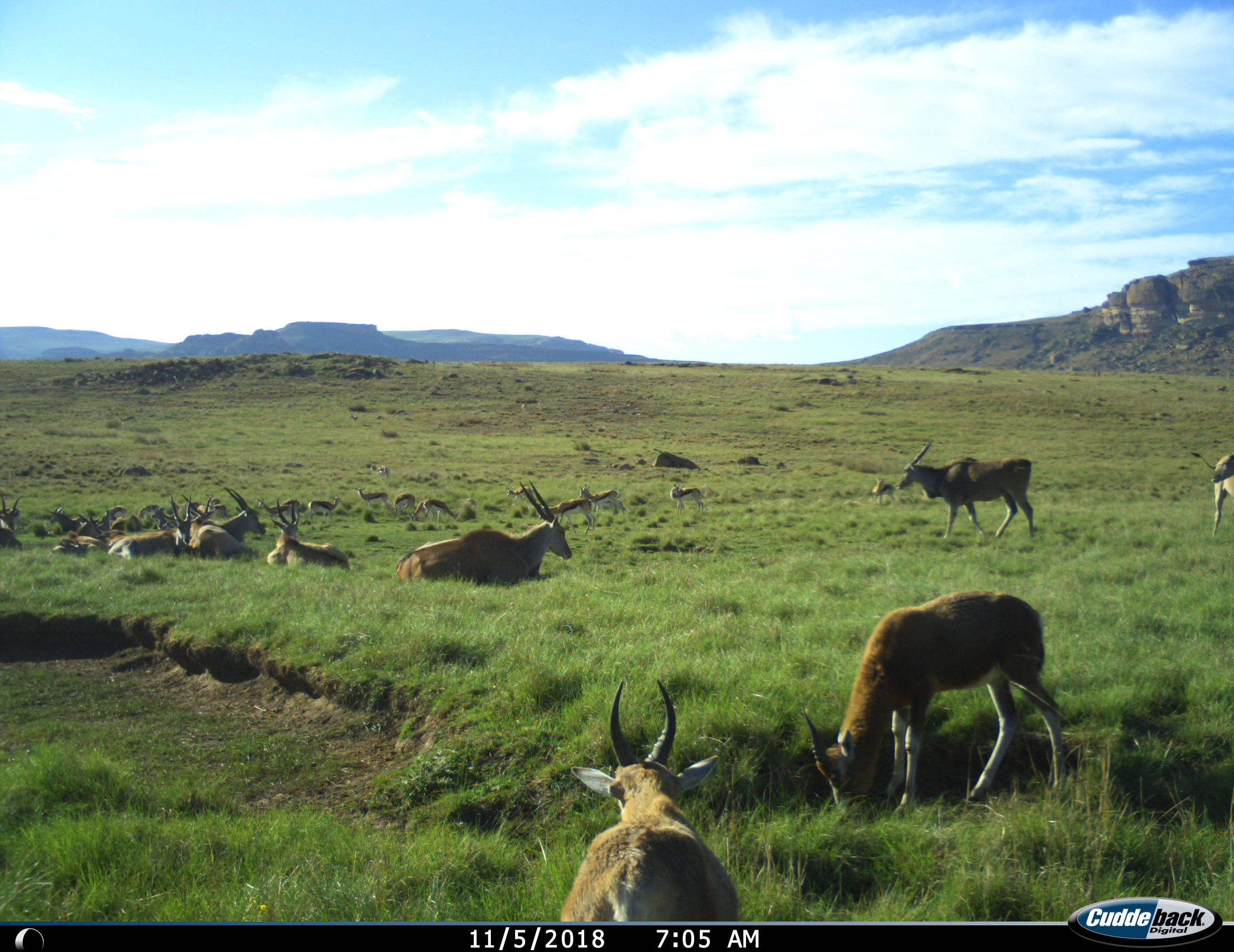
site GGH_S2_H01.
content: unidentified animal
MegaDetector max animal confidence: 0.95